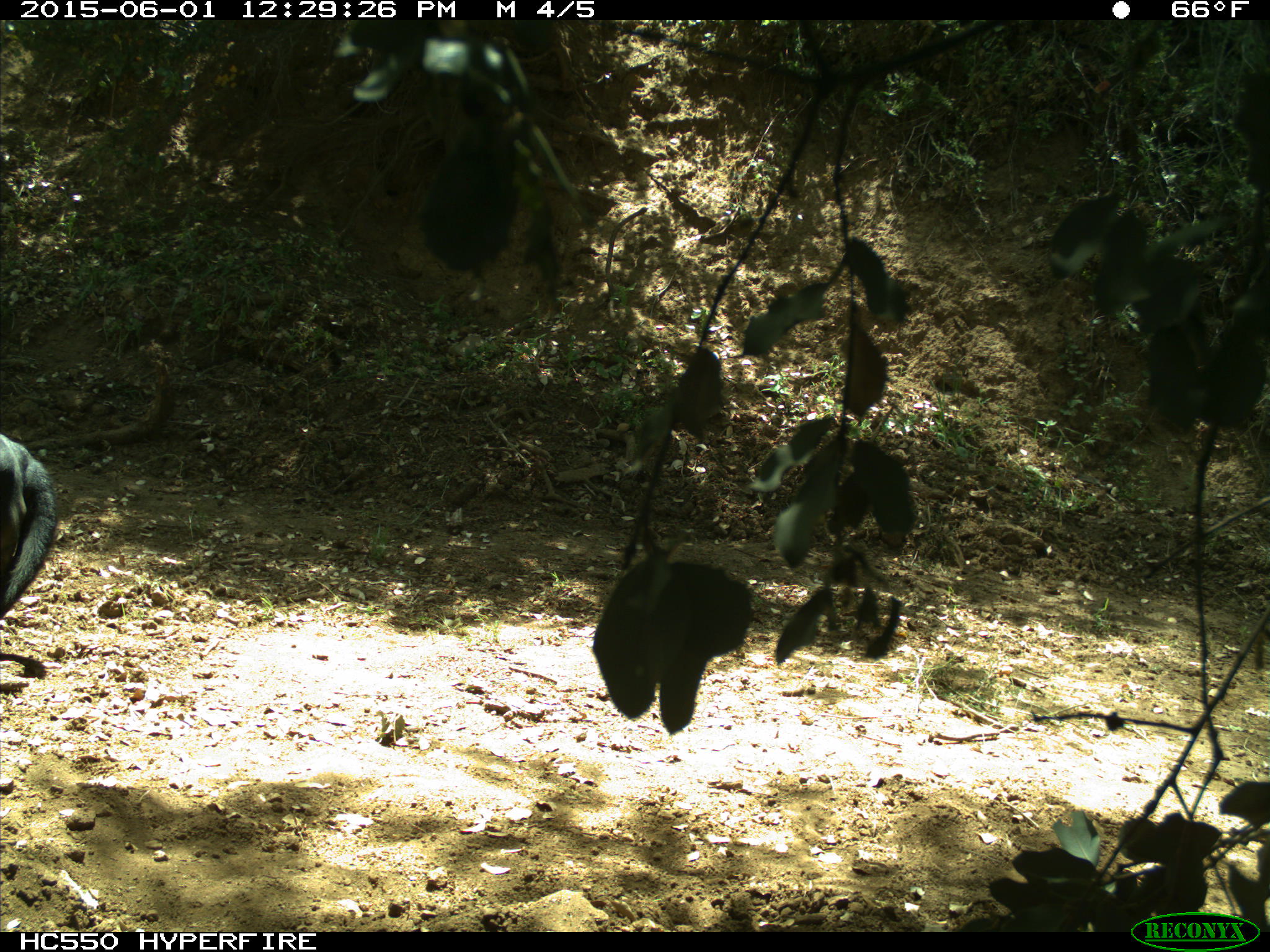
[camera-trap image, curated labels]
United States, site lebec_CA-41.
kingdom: Animalia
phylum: Chordata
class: Mammalia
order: Artiodactyla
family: Bovidae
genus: Bos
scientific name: Bos taurus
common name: domestic cow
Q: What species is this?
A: Bos taurus (domestic cow).